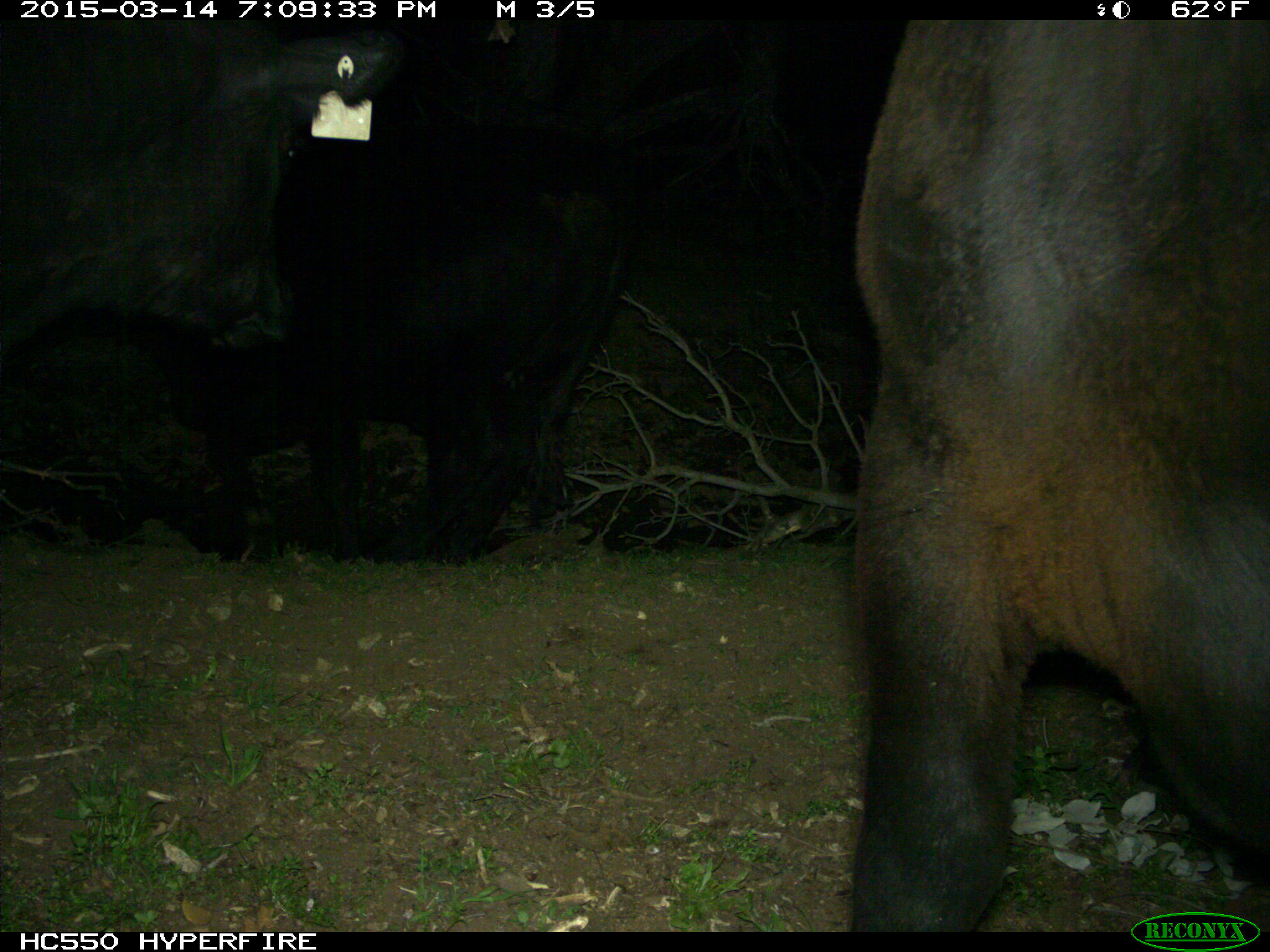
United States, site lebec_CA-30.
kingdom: Animalia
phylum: Chordata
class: Mammalia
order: Artiodactyla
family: Bovidae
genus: Bos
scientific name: Bos taurus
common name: domestic cow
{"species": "Bos taurus (domestic cow)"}